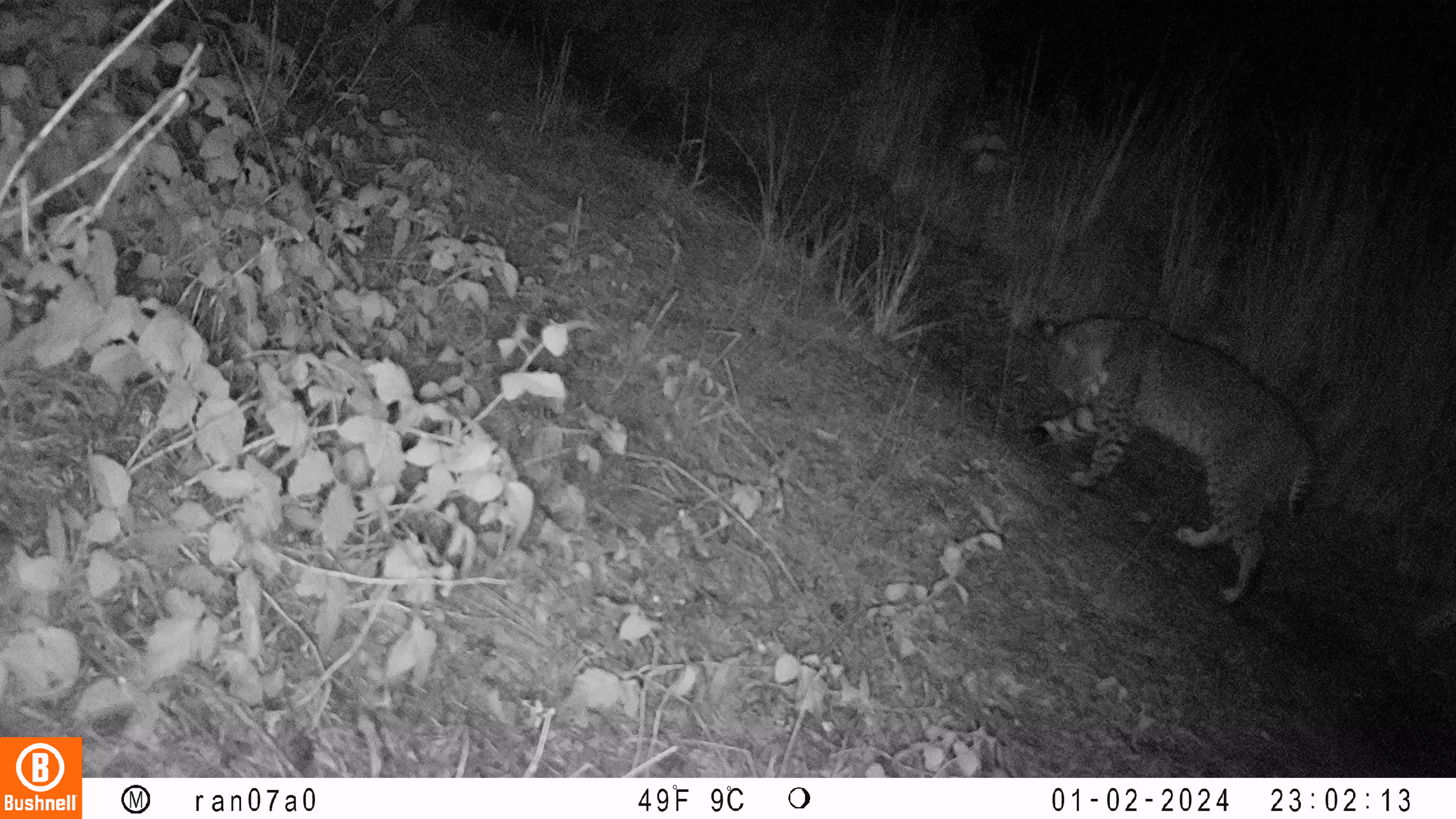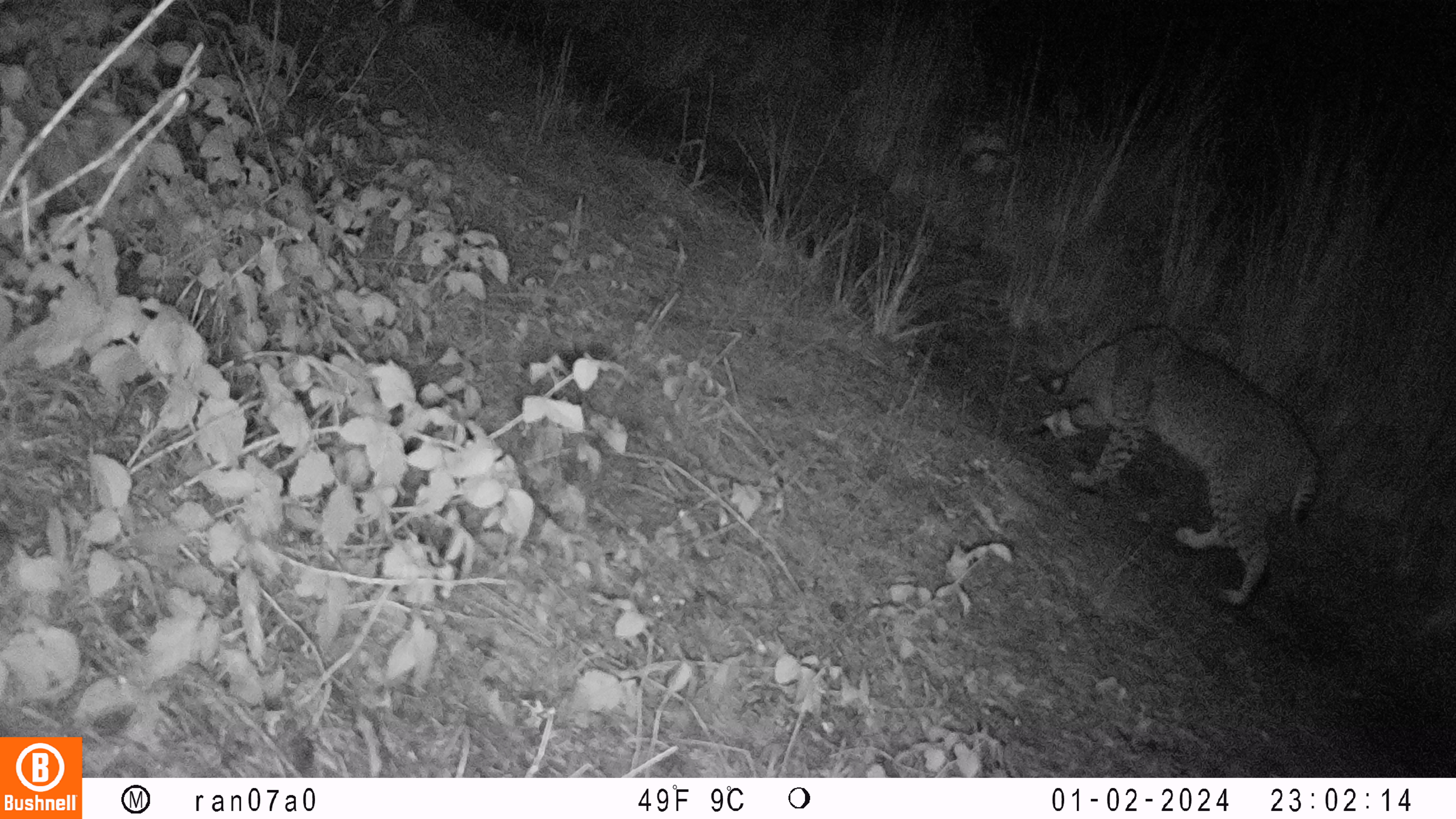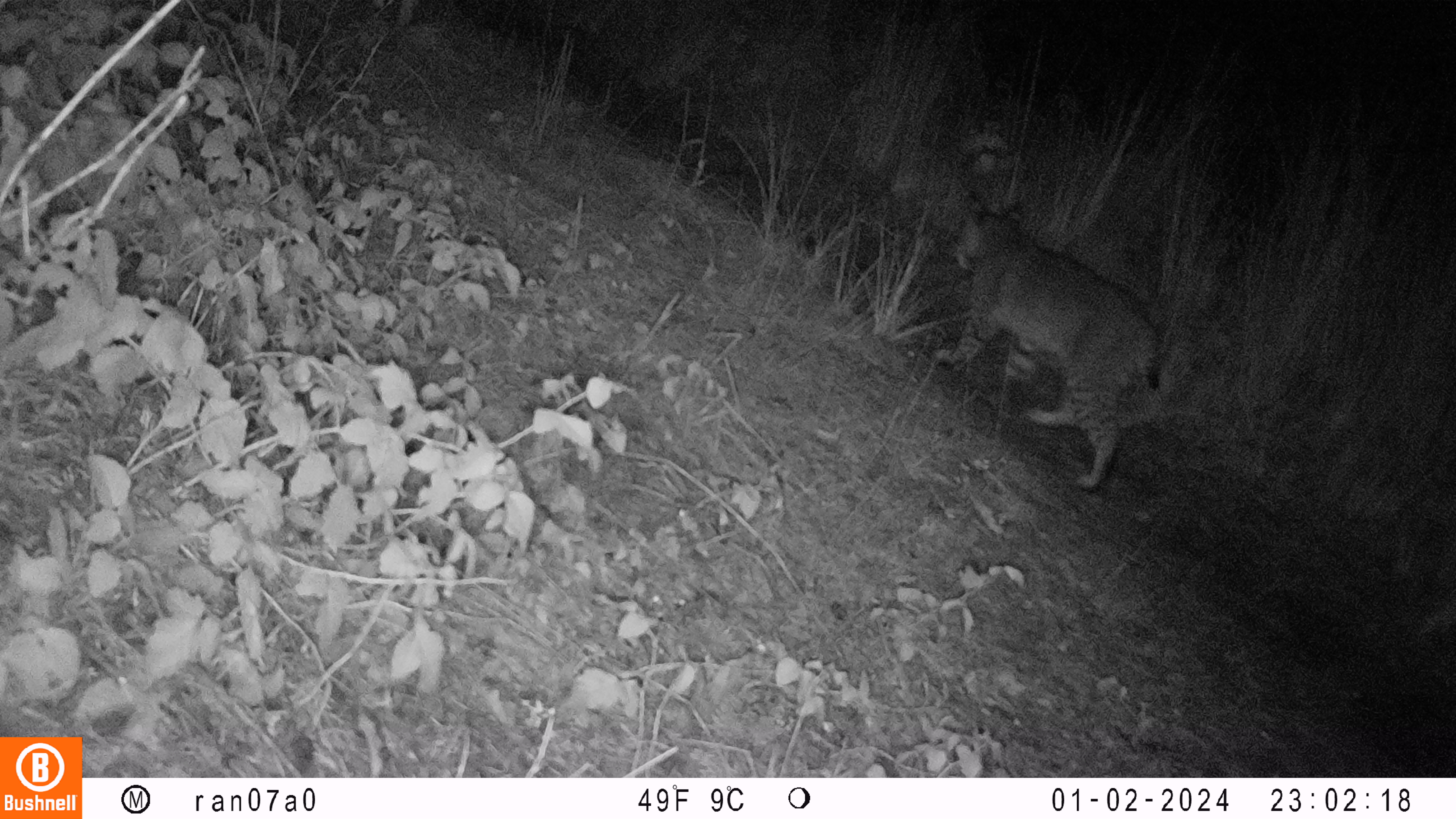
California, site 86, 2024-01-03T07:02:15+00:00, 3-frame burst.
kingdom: Animalia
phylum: Chordata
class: Mammalia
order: Carnivora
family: Felidae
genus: Lynx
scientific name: Lynx rufus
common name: bobcat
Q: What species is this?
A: Bobcat (Lynx rufus).